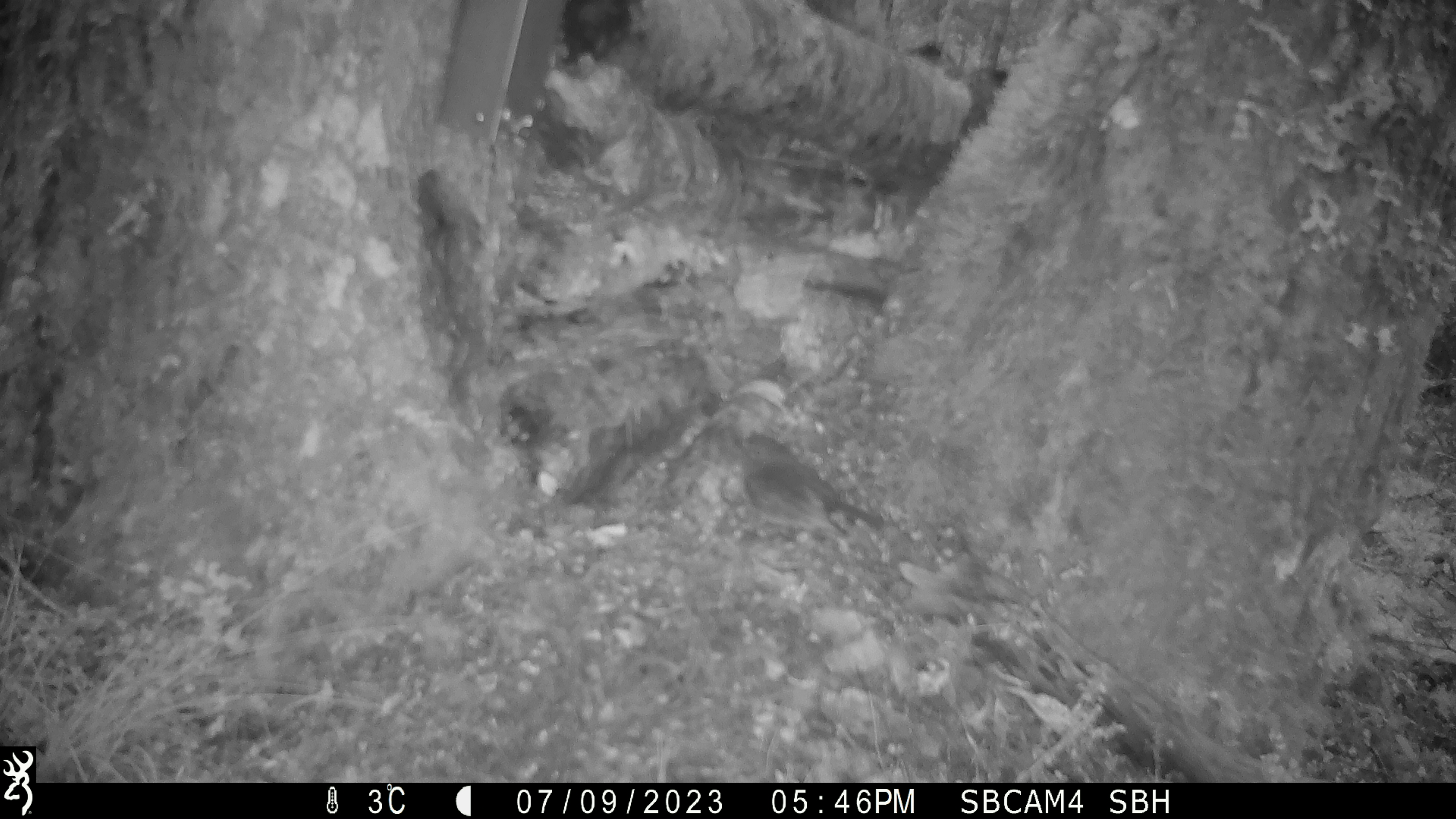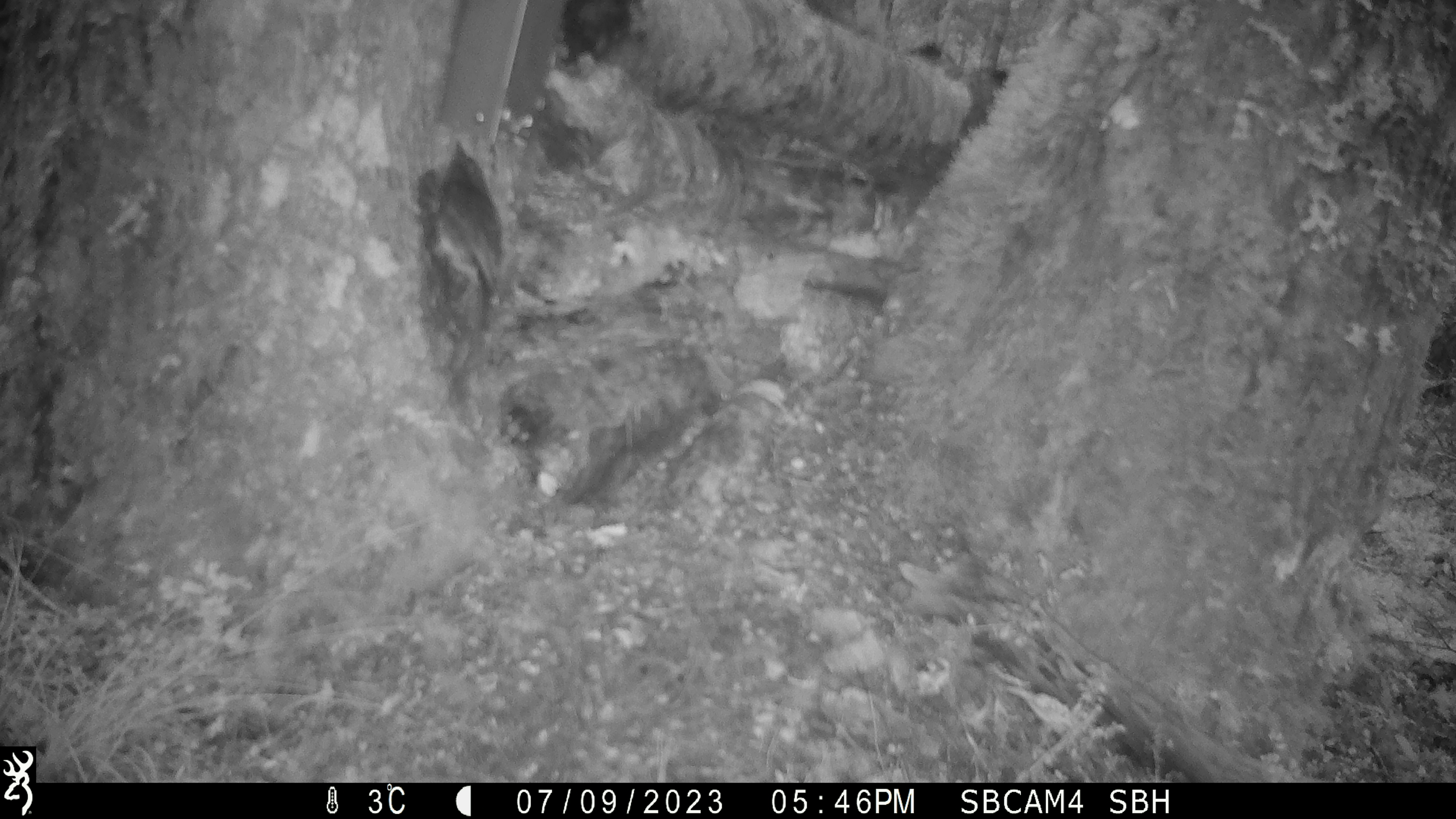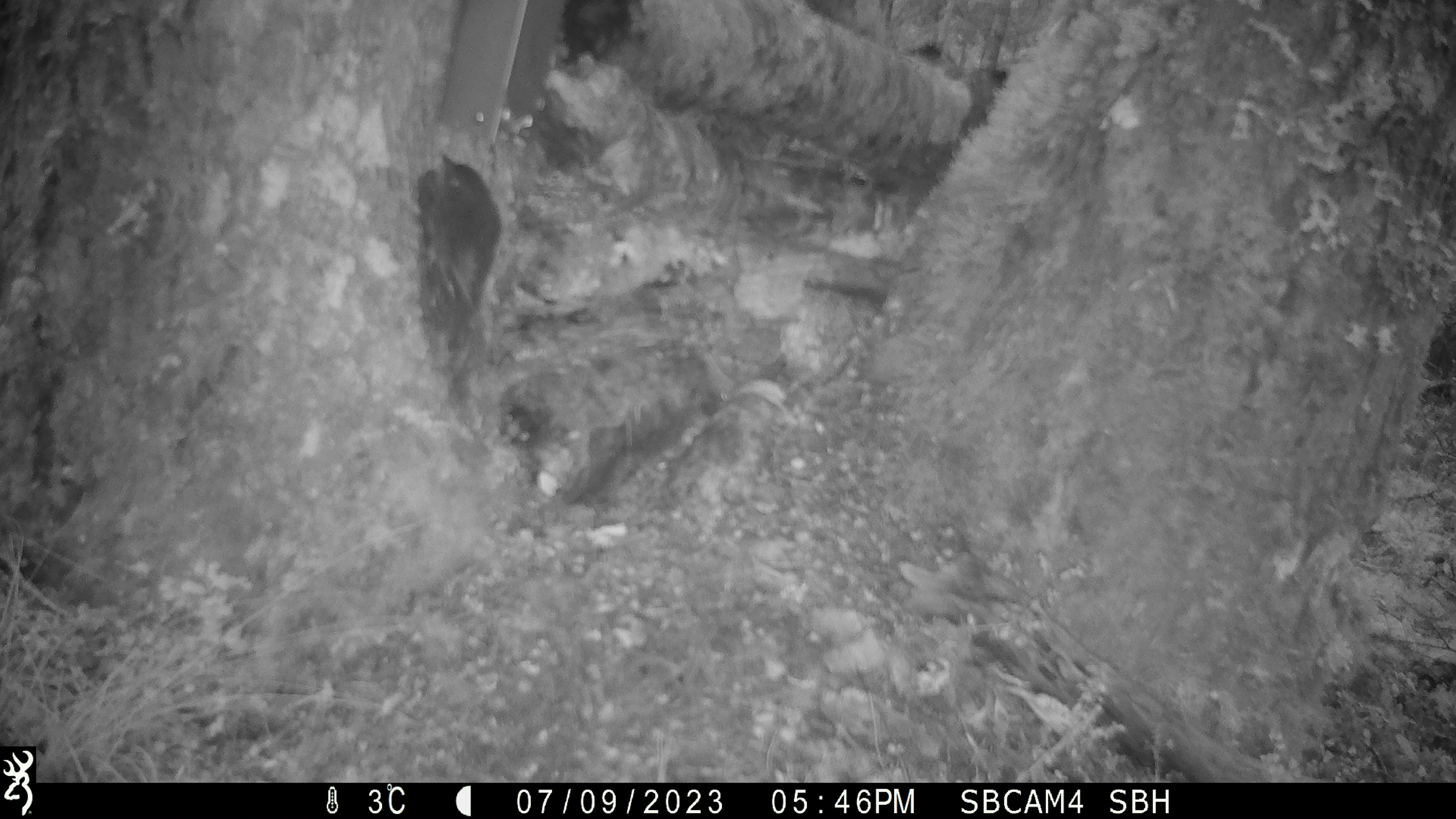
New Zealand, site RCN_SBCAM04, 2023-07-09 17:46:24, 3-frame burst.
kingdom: Animalia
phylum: Chordata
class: Aves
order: Passeriformes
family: Petroicidae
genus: Petroica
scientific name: Petroica australis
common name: new zealand robin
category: robin